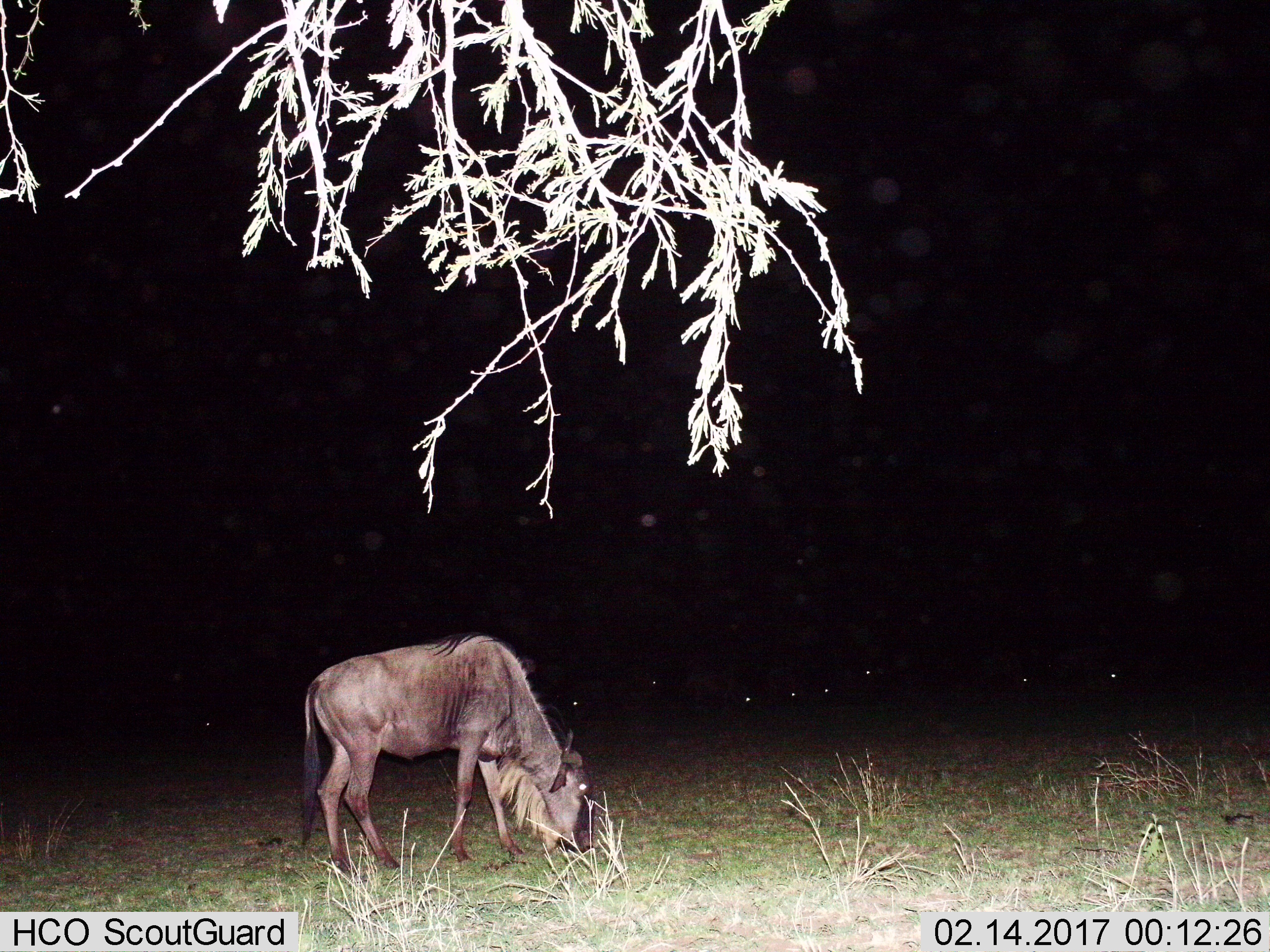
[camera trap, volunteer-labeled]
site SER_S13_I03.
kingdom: Animalia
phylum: Chordata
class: Mammalia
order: Artiodactyla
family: Bovidae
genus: Connochaetes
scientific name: Connochaetes taurinus taurinus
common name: blue wildebeest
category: wildebeestblue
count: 1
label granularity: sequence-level